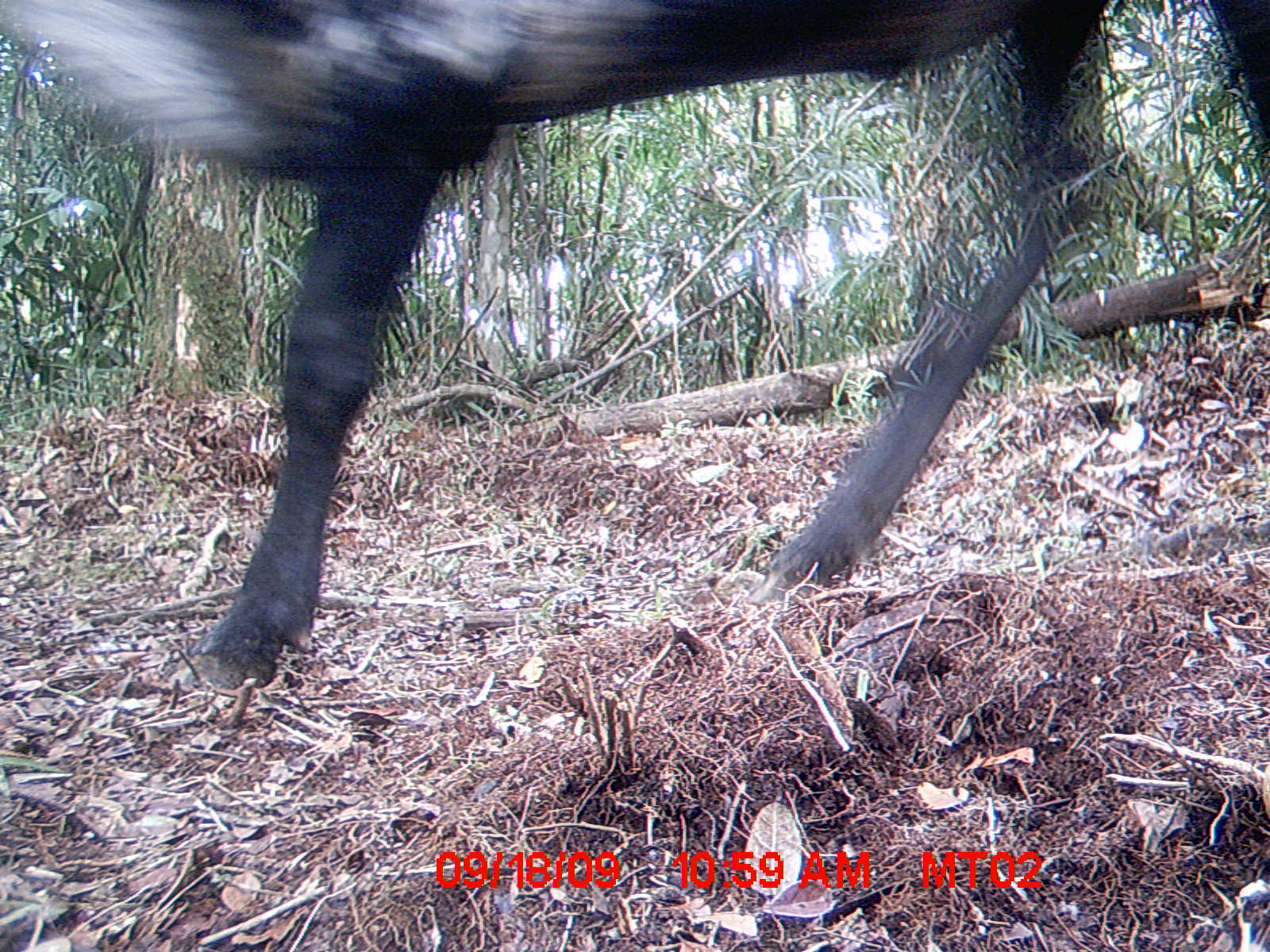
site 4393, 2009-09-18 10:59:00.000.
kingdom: Animalia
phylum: Chordata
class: Mammalia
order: Artiodactyla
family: Bovidae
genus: Bos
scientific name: Bos taurus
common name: domestic cattle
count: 3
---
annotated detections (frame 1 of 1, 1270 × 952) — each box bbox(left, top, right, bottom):
bos taurus: bbox(1, 1, 1270, 693)